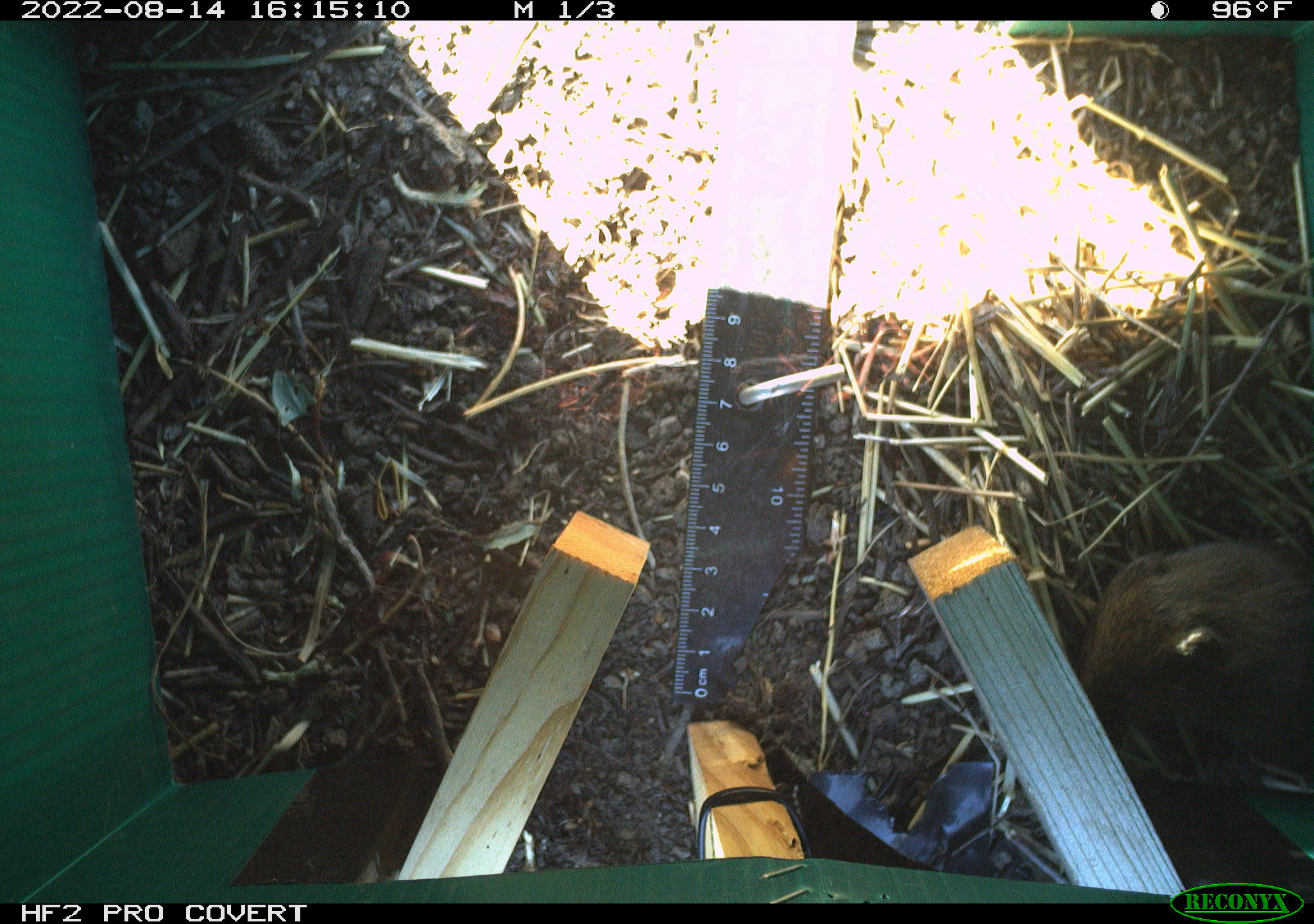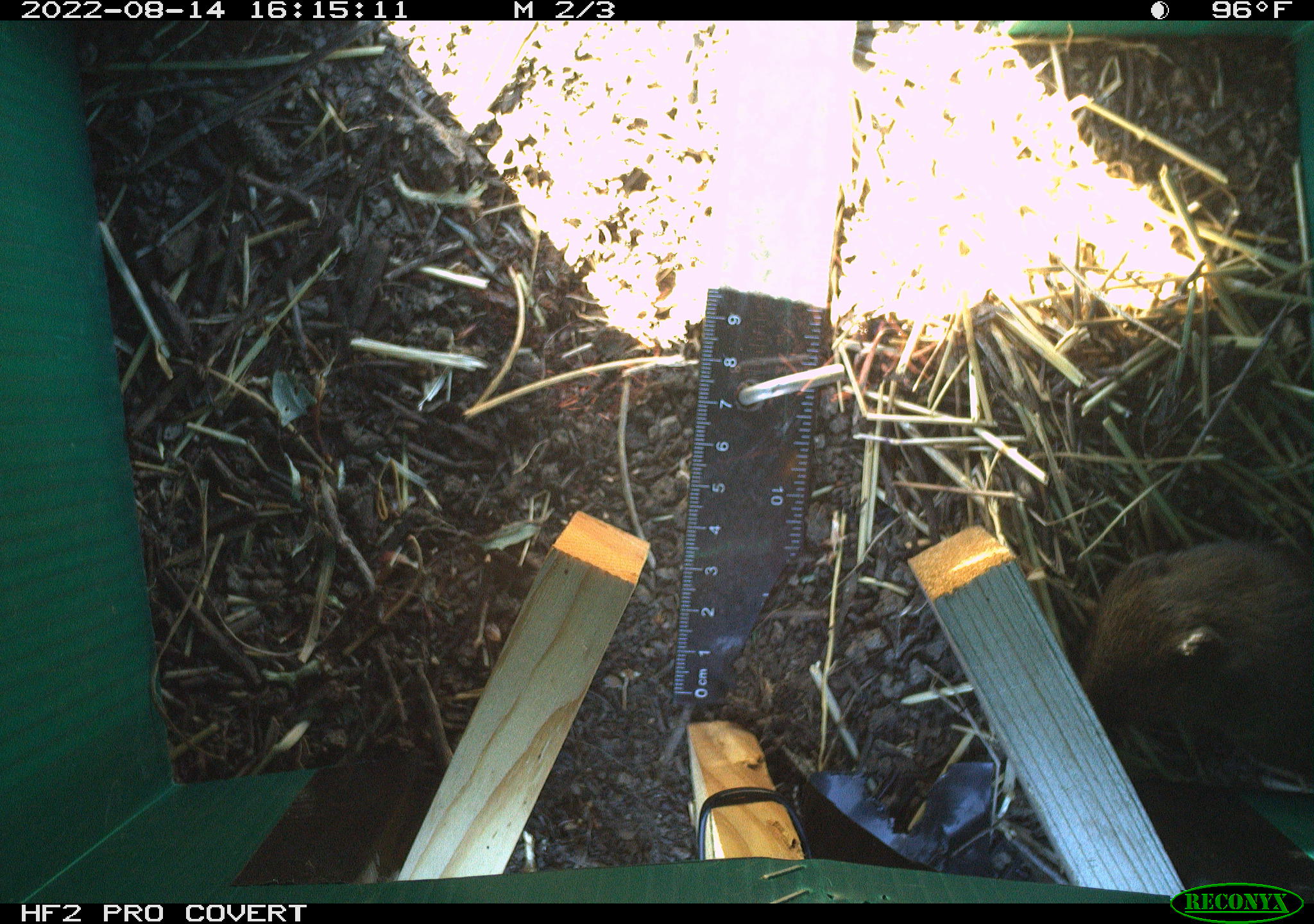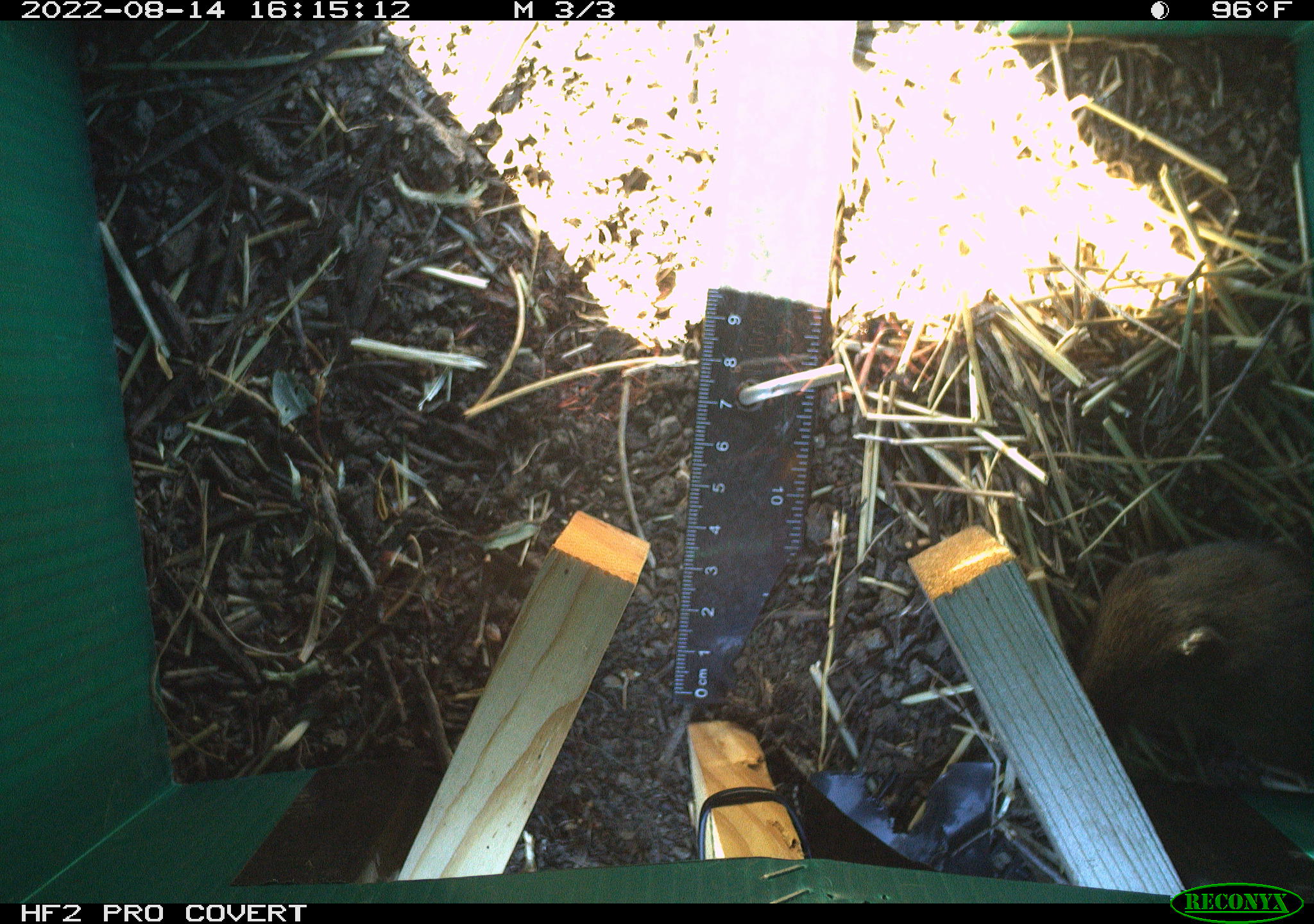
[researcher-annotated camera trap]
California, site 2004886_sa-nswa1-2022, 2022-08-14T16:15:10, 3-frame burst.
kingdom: Animalia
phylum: Chordata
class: Mammalia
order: Rodentia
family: Cricetidae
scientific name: Cricetidae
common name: hamsters, voles, lemmings, and allies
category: cricetidae family